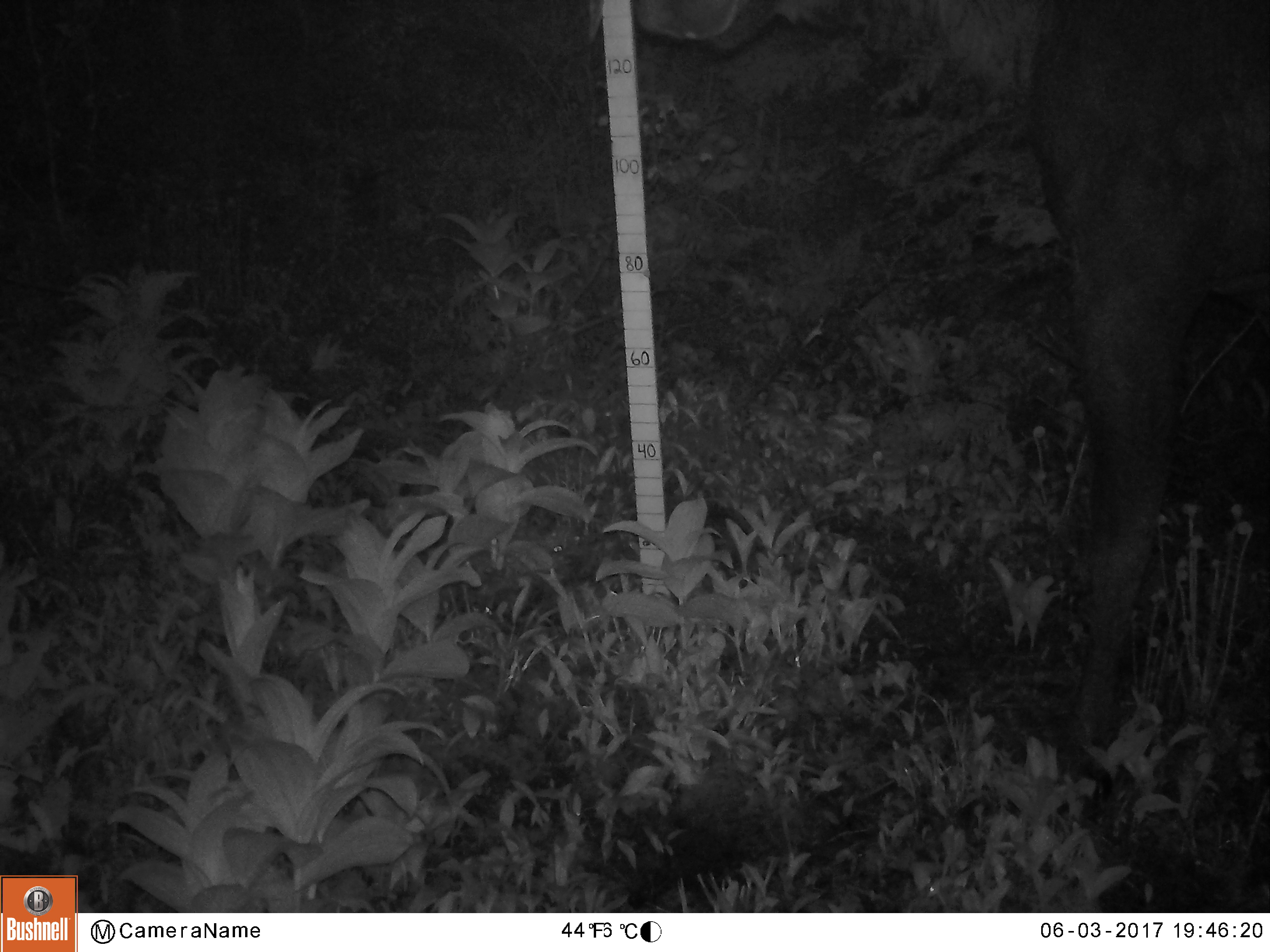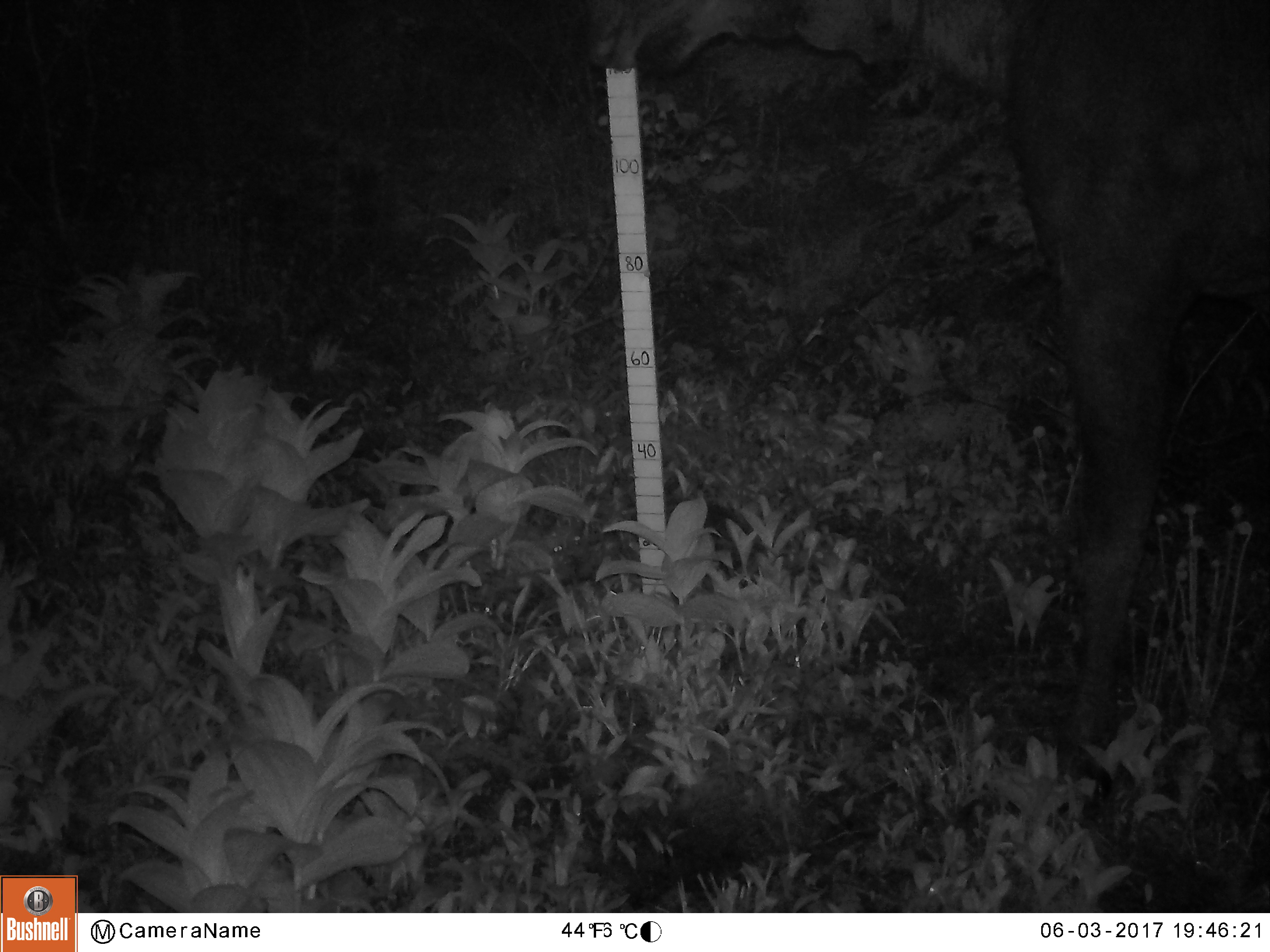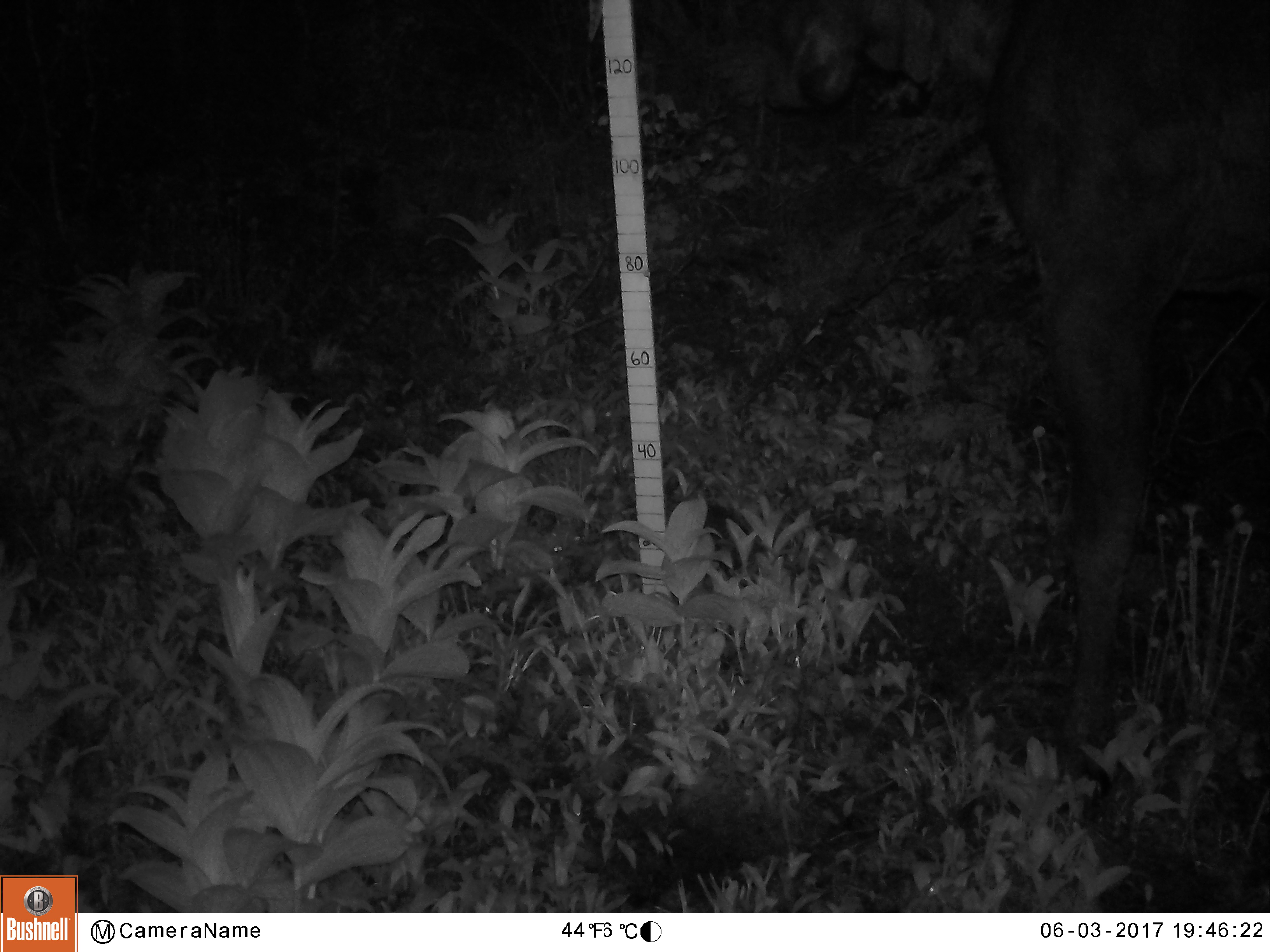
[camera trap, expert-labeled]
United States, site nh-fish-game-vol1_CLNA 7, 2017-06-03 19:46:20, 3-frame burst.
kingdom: Animalia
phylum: Chordata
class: Mammalia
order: Artiodactyla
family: Cervidae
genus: Alces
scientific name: Alces alces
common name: moose